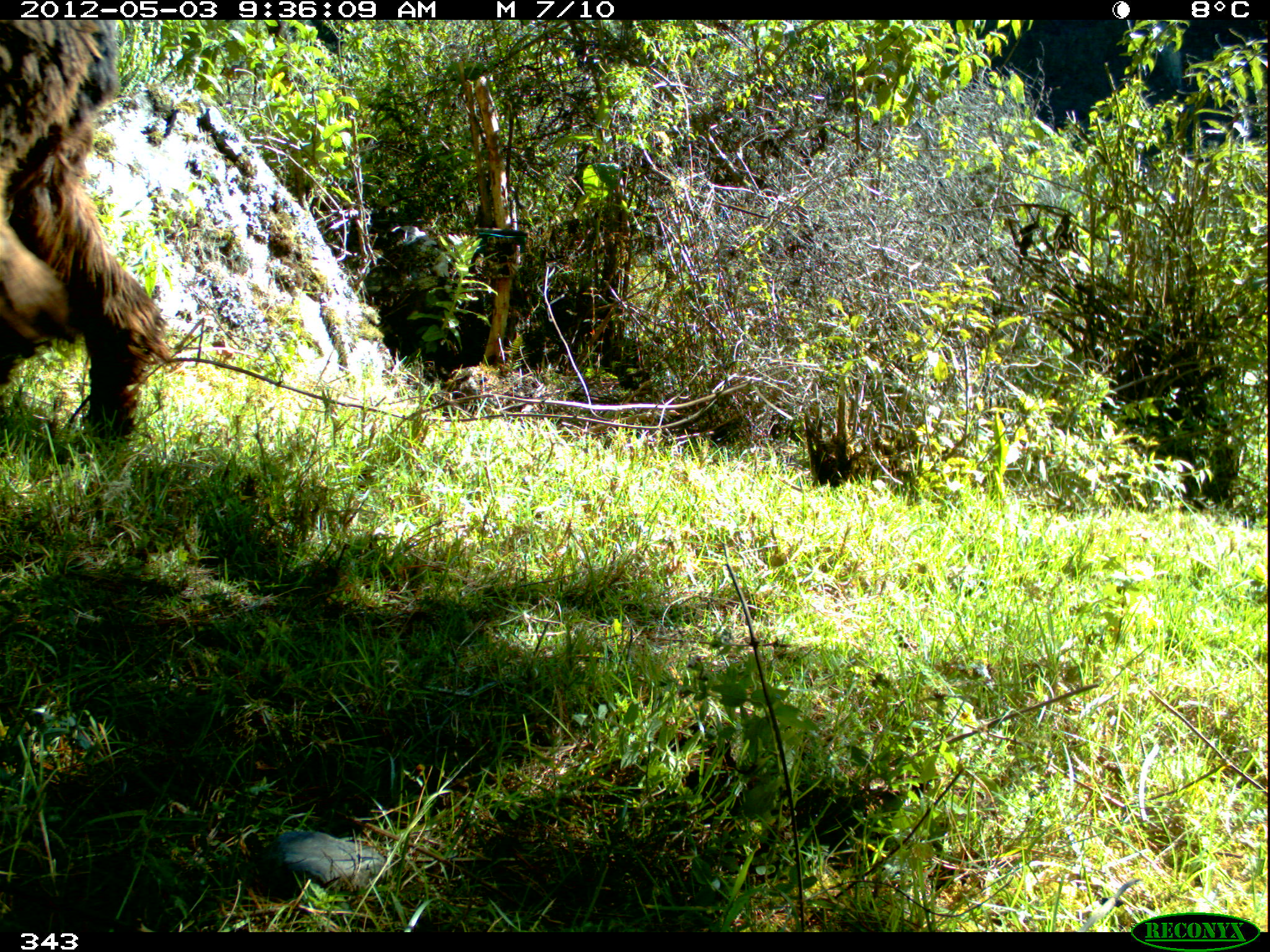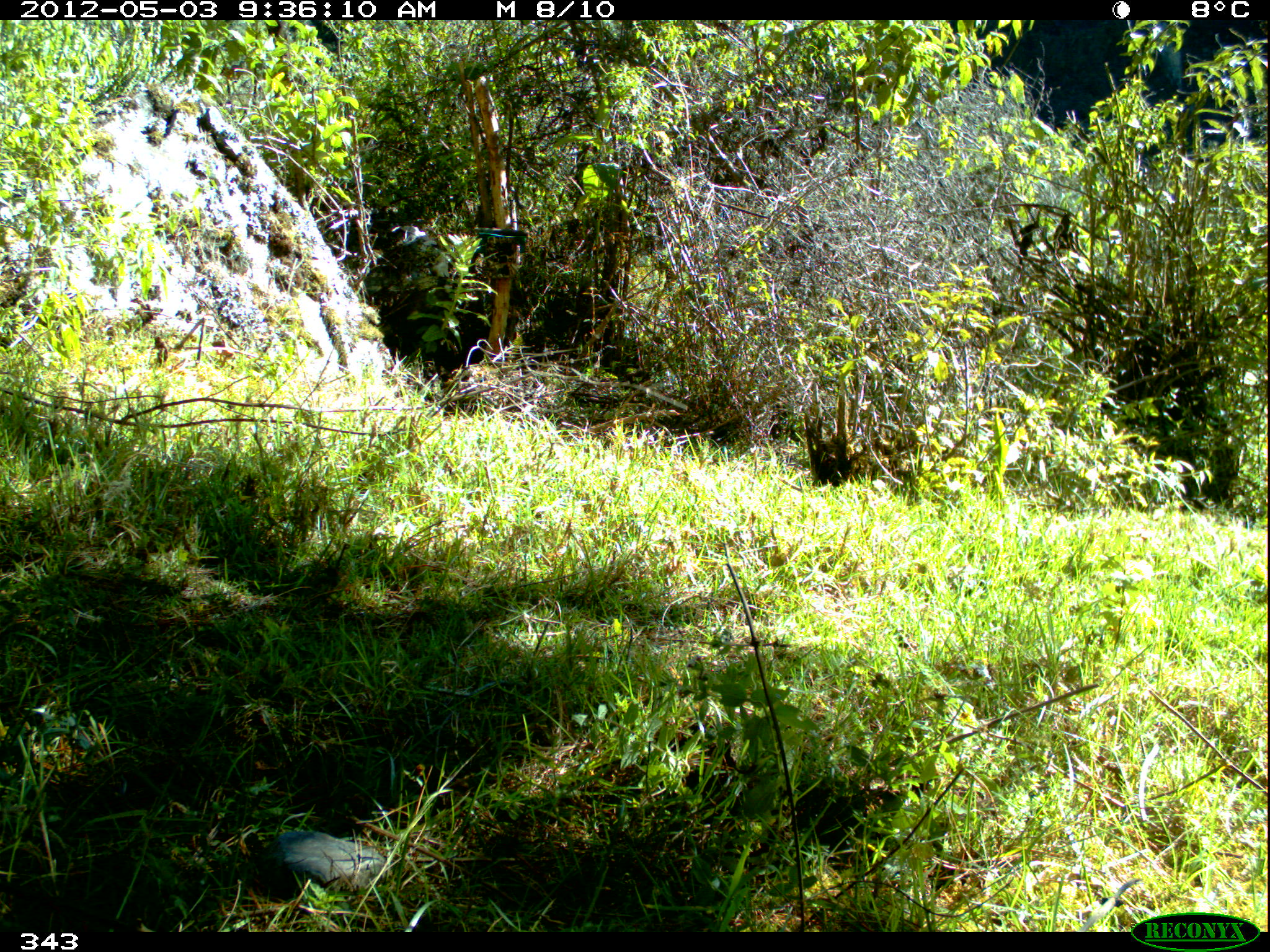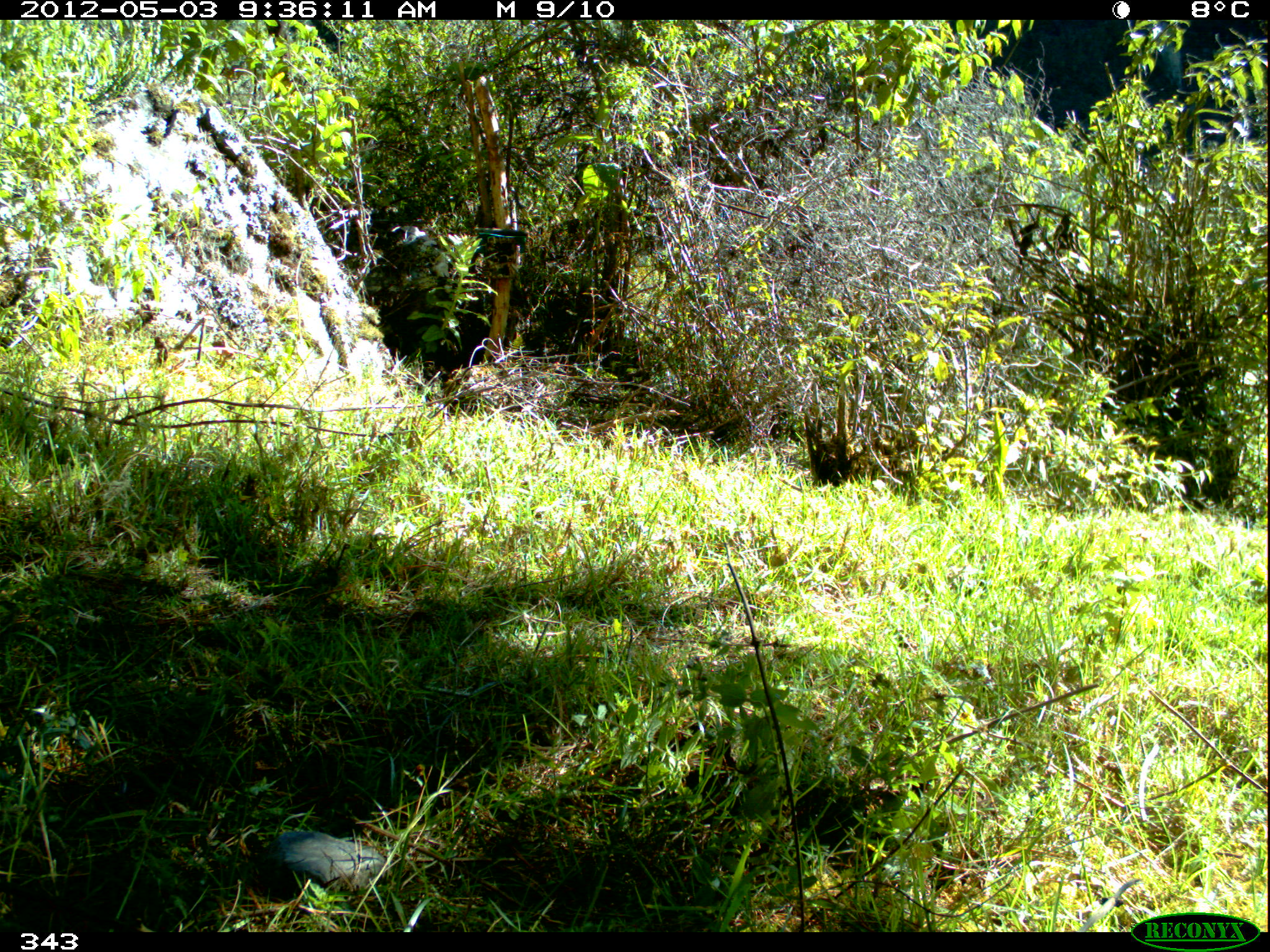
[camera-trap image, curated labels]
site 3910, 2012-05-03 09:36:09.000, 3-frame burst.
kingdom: Animalia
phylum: Chordata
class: Mammalia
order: Artiodactyla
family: Camelidae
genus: Vicugna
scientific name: Vicugna pacos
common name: alpaca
Vicugna pacos (alpaca).